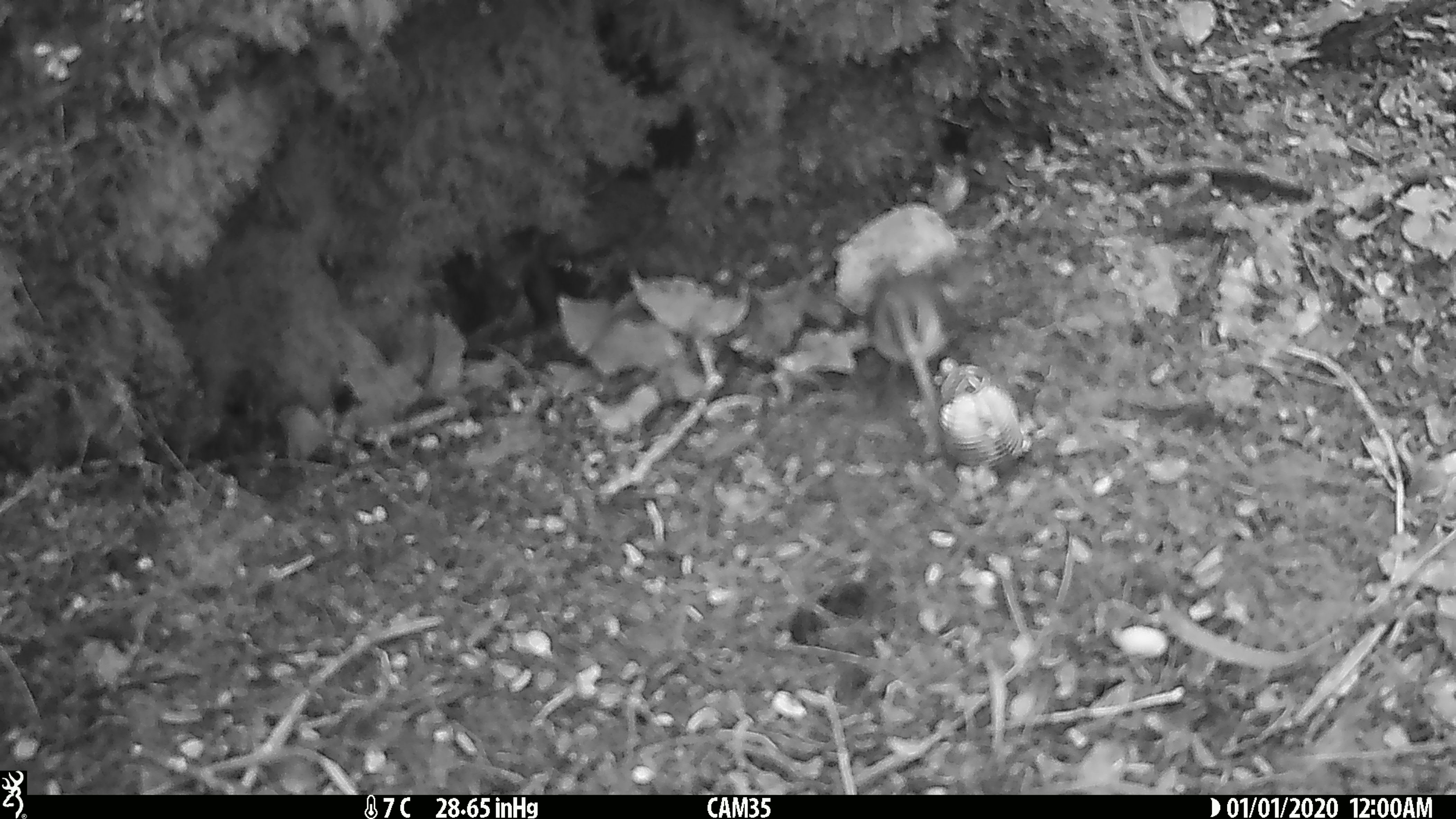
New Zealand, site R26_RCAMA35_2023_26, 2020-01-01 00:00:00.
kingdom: Animalia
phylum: Chordata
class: Aves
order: Passeriformes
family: Acanthisittidae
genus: Acanthisitta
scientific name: Acanthisitta chloris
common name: rifleman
Rifleman (Acanthisitta chloris).